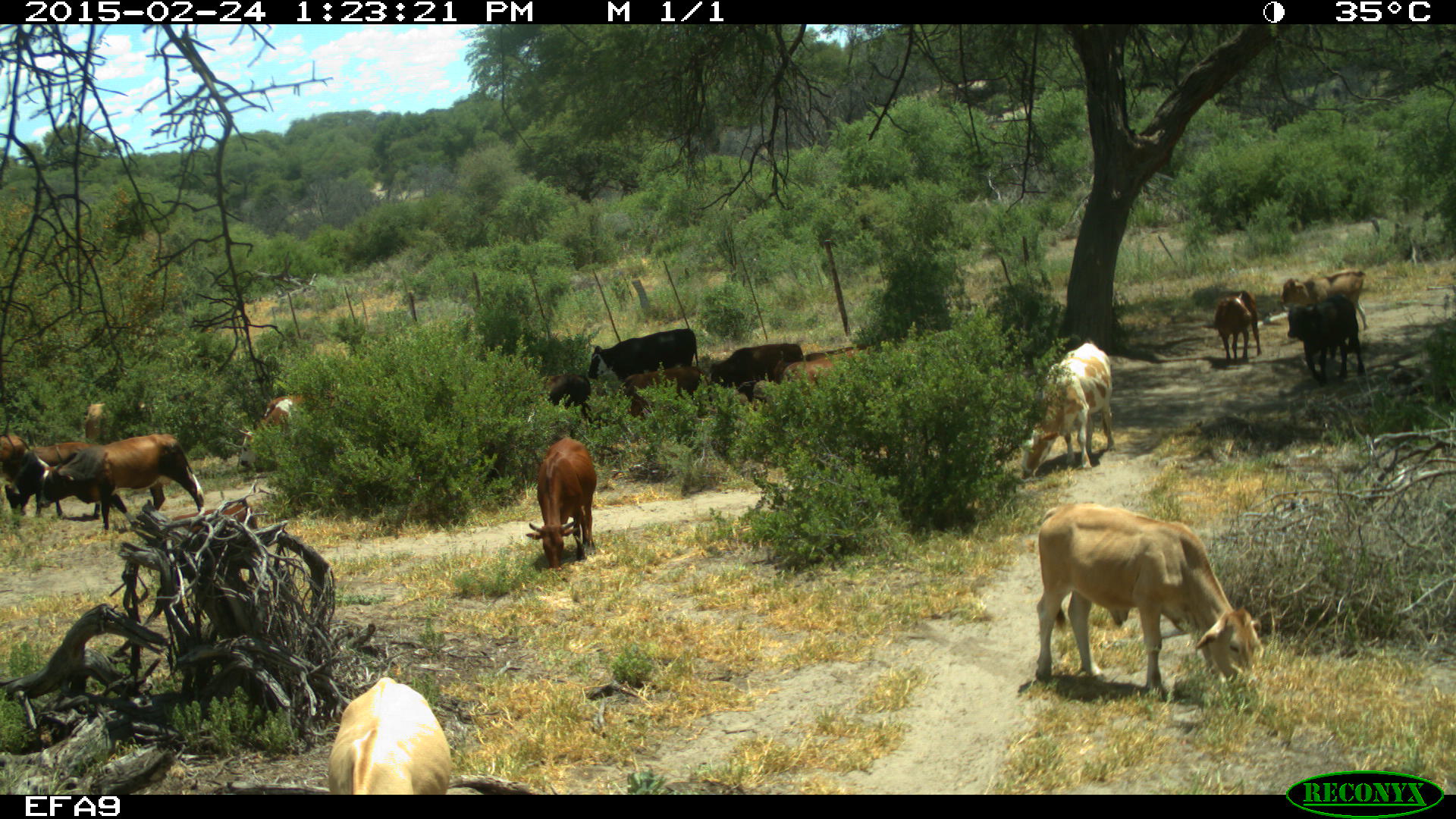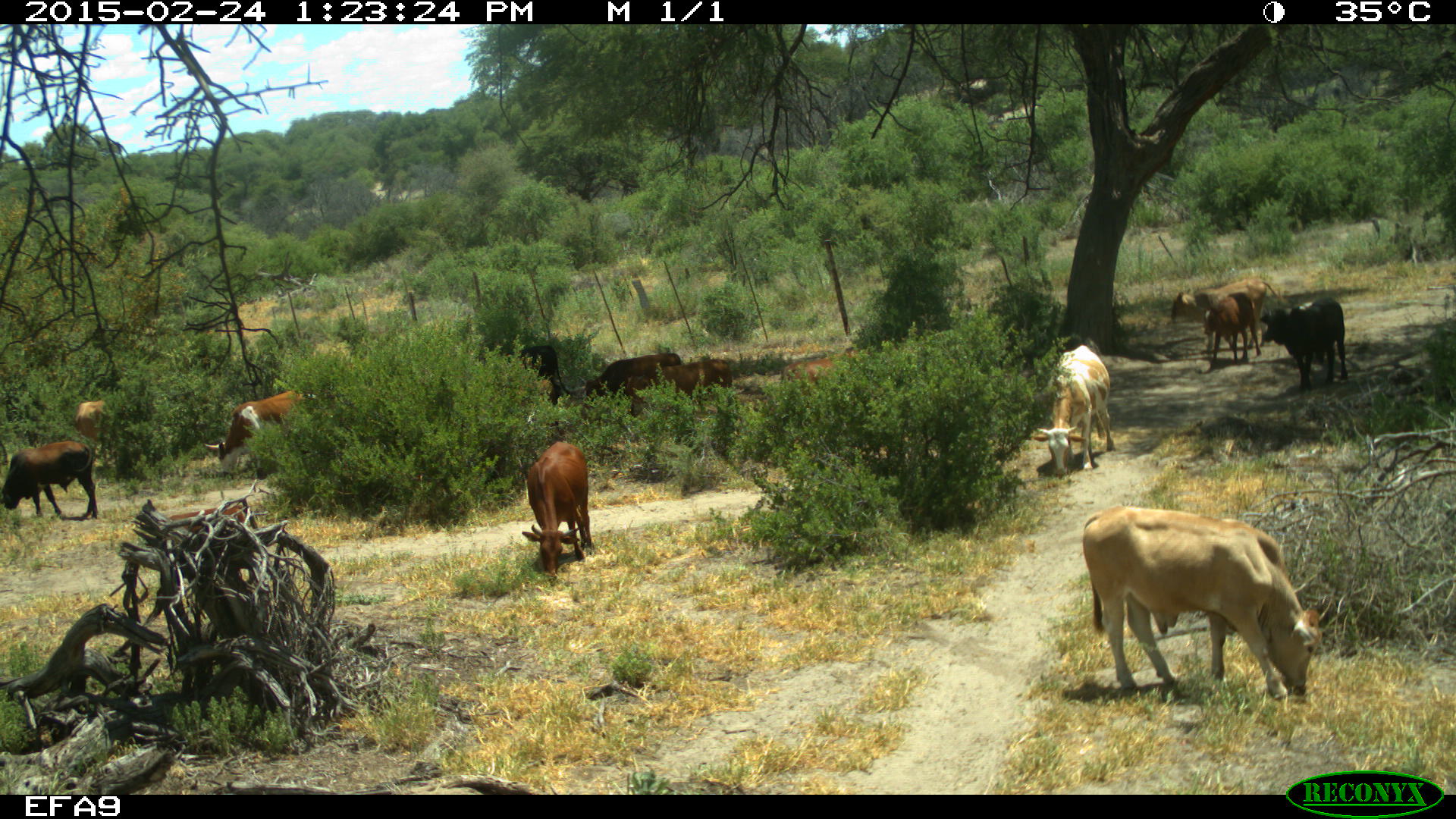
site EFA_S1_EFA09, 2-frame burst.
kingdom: Animalia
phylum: Chordata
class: Mammalia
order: Artiodactyla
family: Bovidae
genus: Bos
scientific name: Bos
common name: cattle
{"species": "cattle (Bos)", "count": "11-50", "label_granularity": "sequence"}